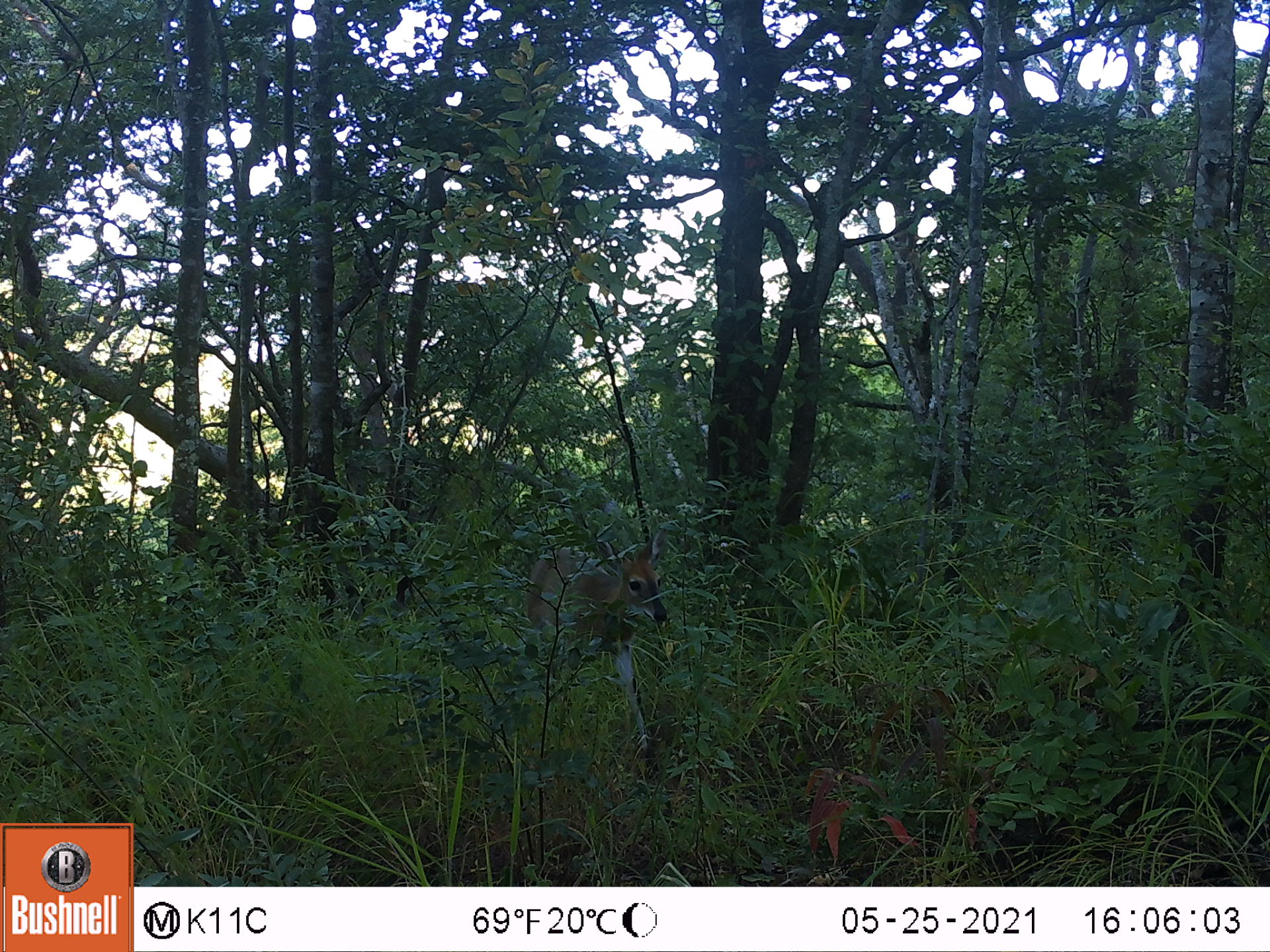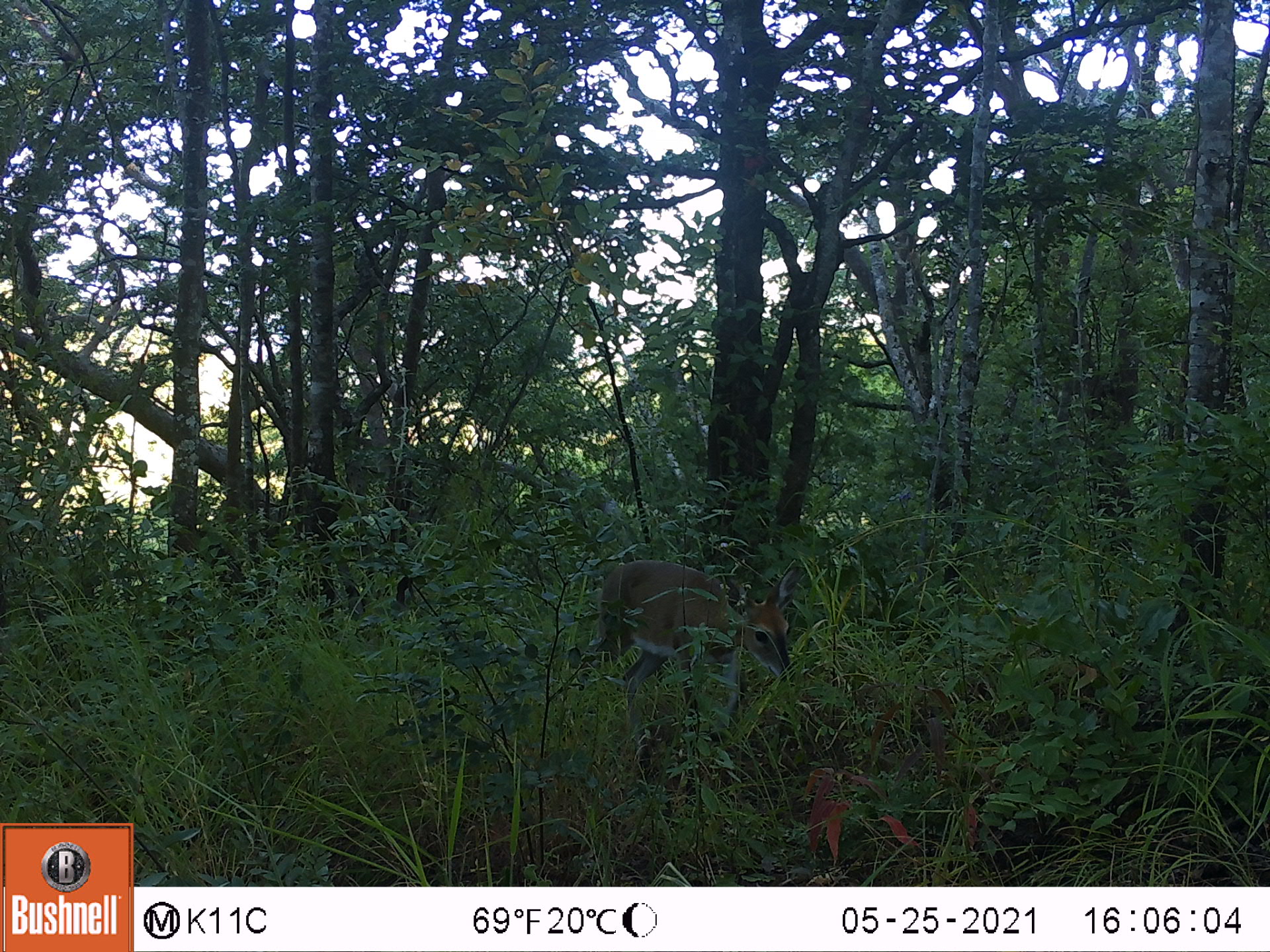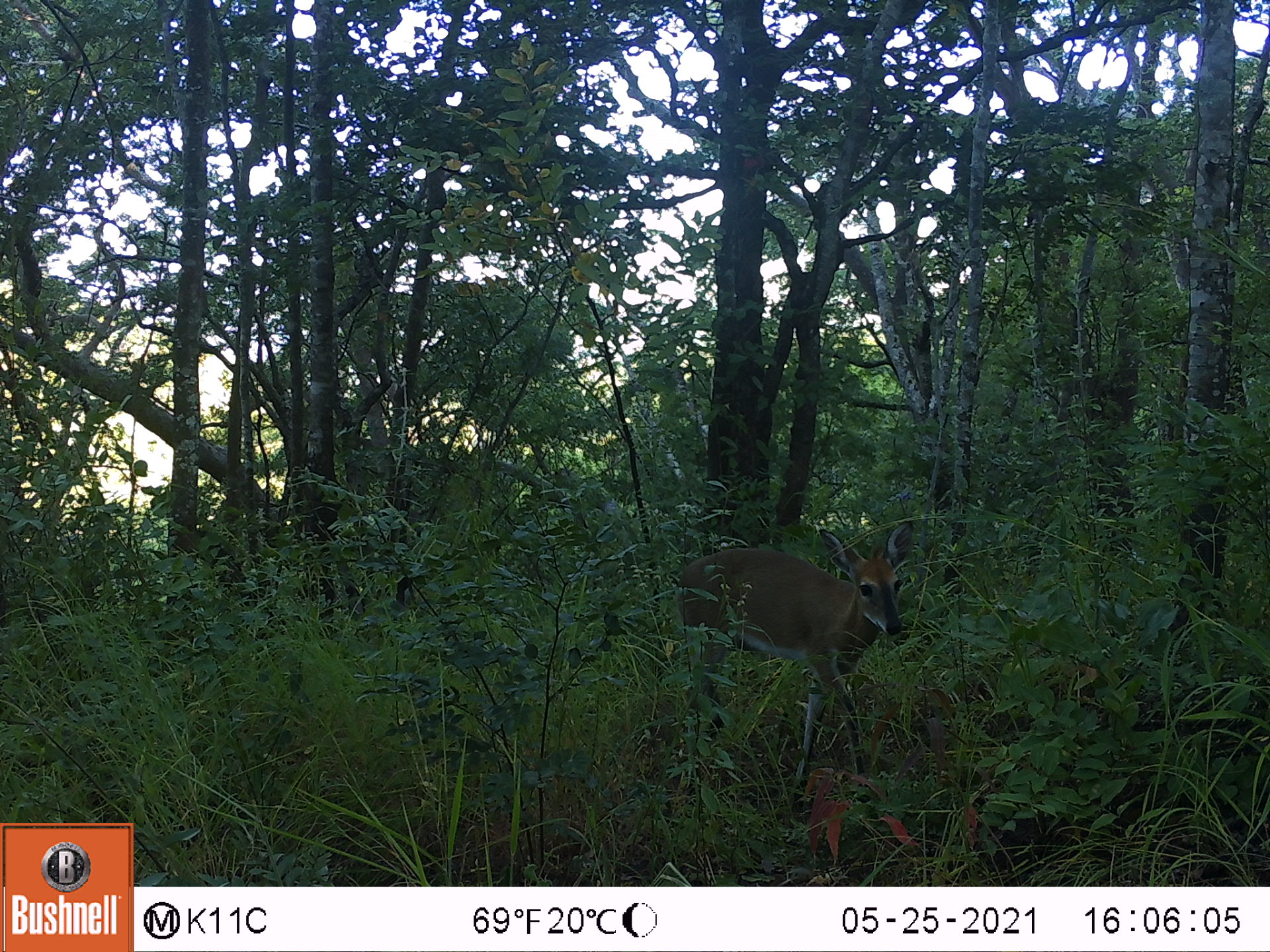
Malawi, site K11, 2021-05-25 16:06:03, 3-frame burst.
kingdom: Animalia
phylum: Chordata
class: Mammalia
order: Artiodactyla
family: Bovidae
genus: Sylvicapra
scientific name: Sylvicapra grimmia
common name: common duiker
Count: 1.